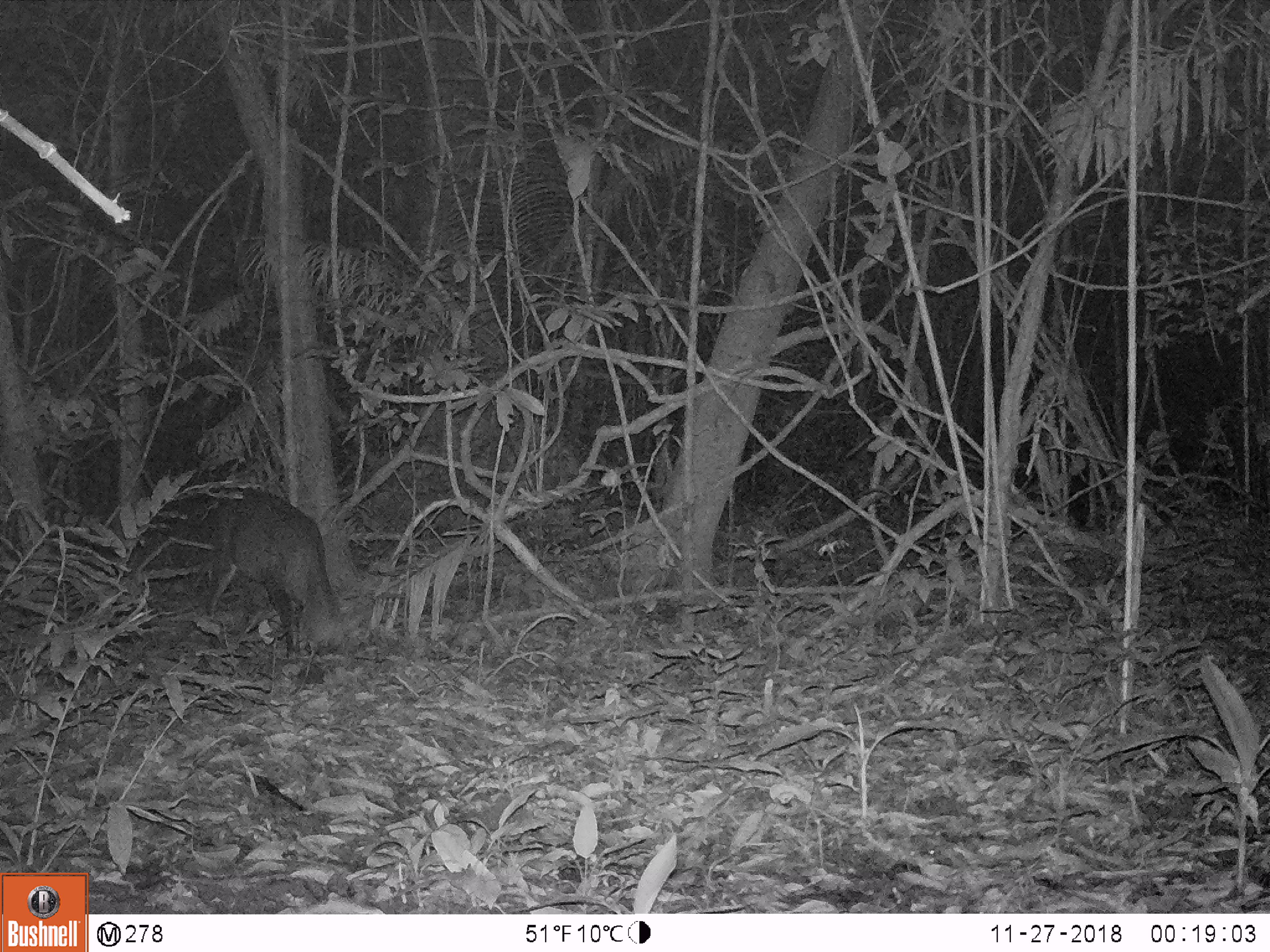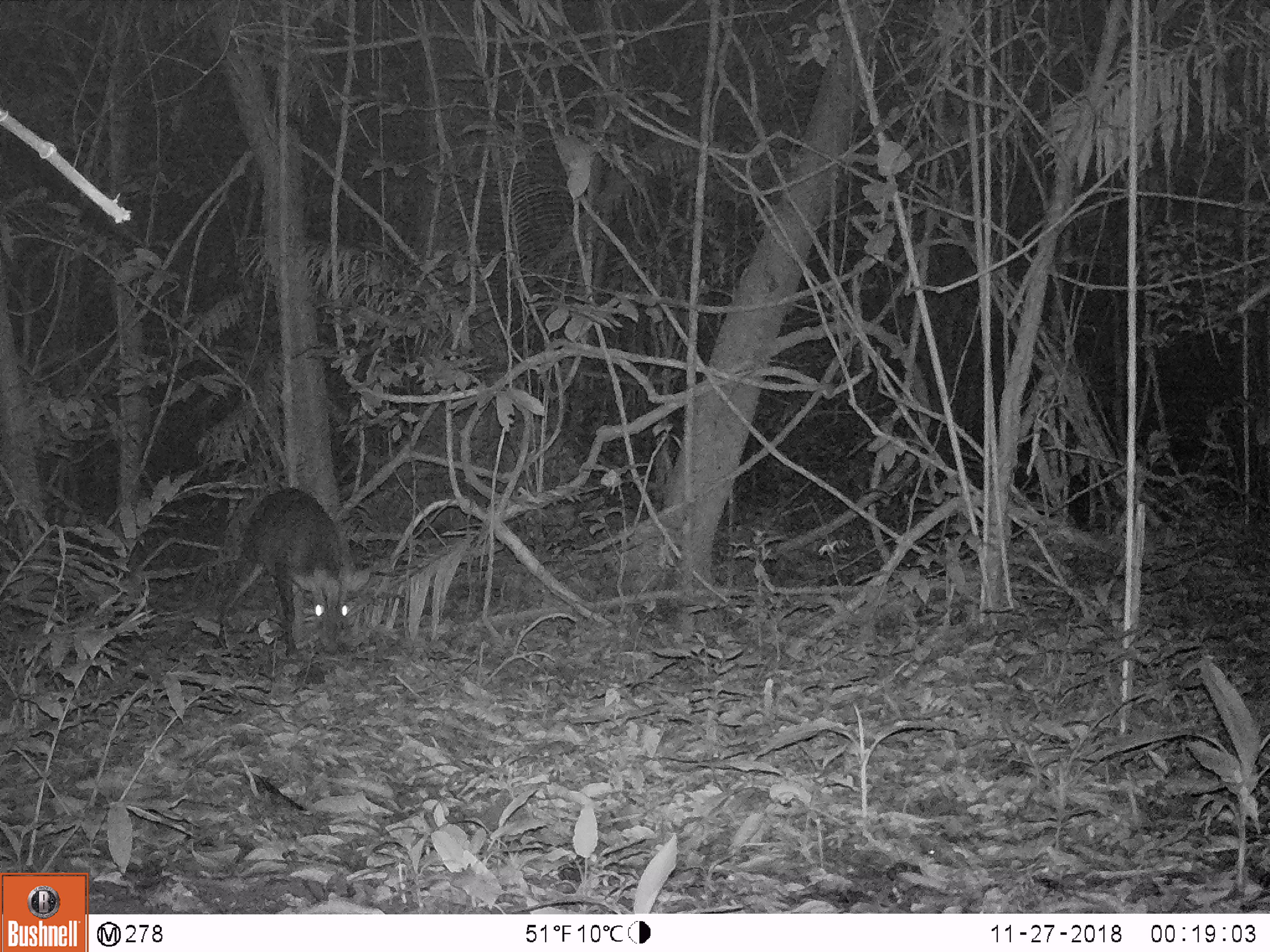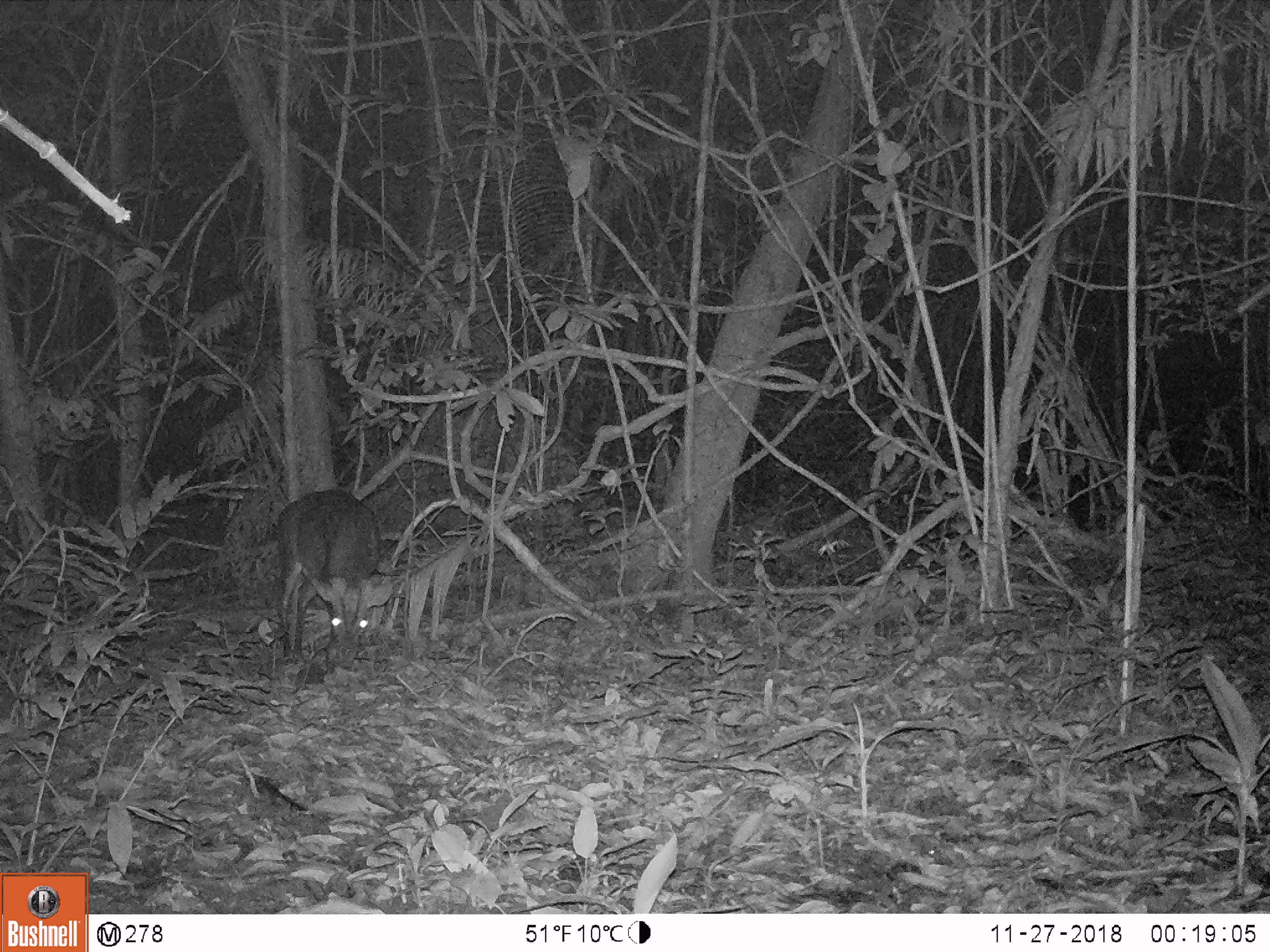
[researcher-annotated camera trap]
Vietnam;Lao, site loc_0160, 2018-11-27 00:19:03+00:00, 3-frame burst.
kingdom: Animalia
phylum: Chordata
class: Mammalia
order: Artiodactyla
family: Cervidae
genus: Muntiacus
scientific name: Muntiacus vuquangensis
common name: large-antlered muntjac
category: large antlered muntjac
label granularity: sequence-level